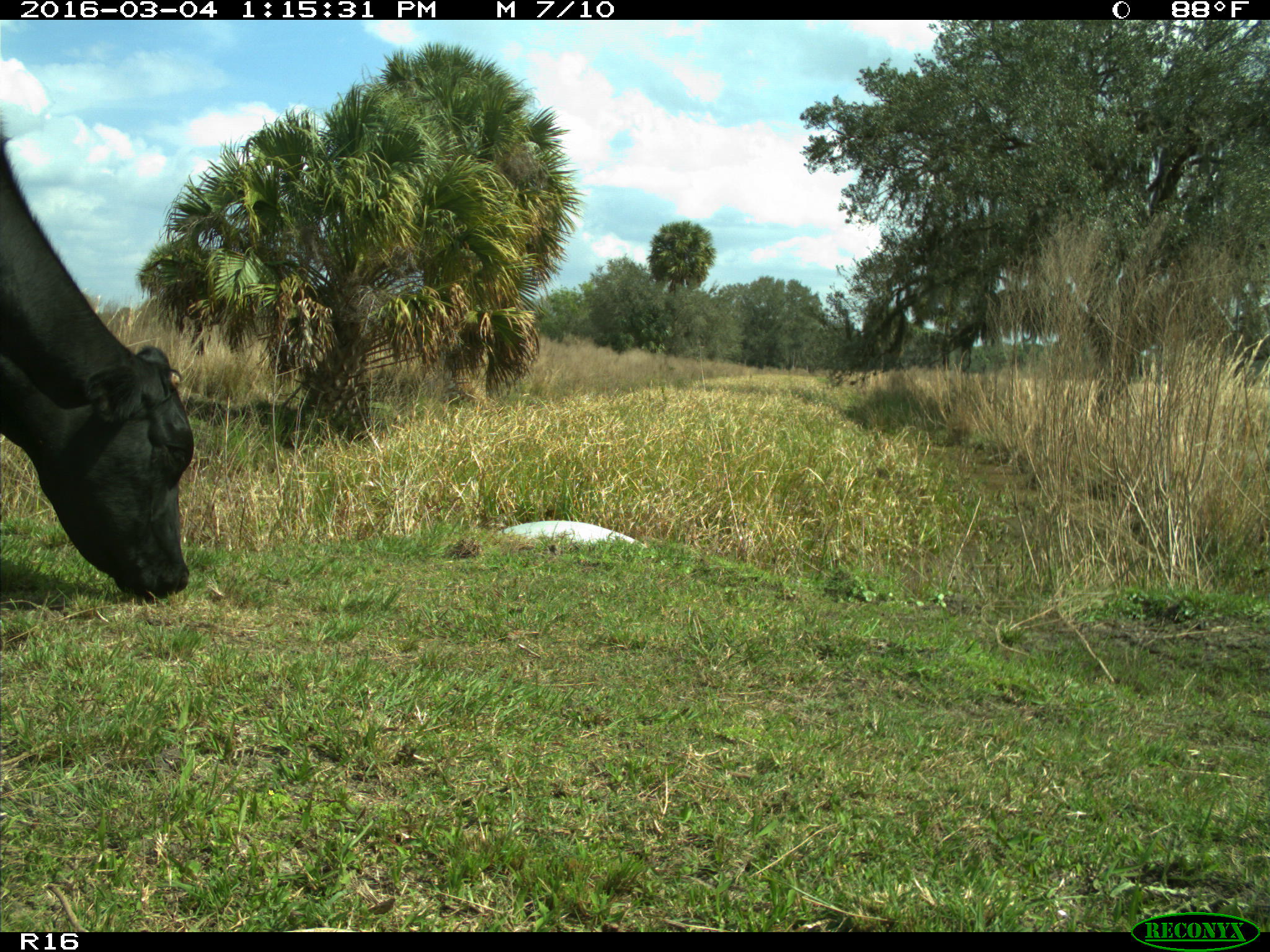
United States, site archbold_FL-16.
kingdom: Animalia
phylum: Chordata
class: Mammalia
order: Artiodactyla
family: Bovidae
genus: Bos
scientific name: Bos taurus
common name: domestic cow